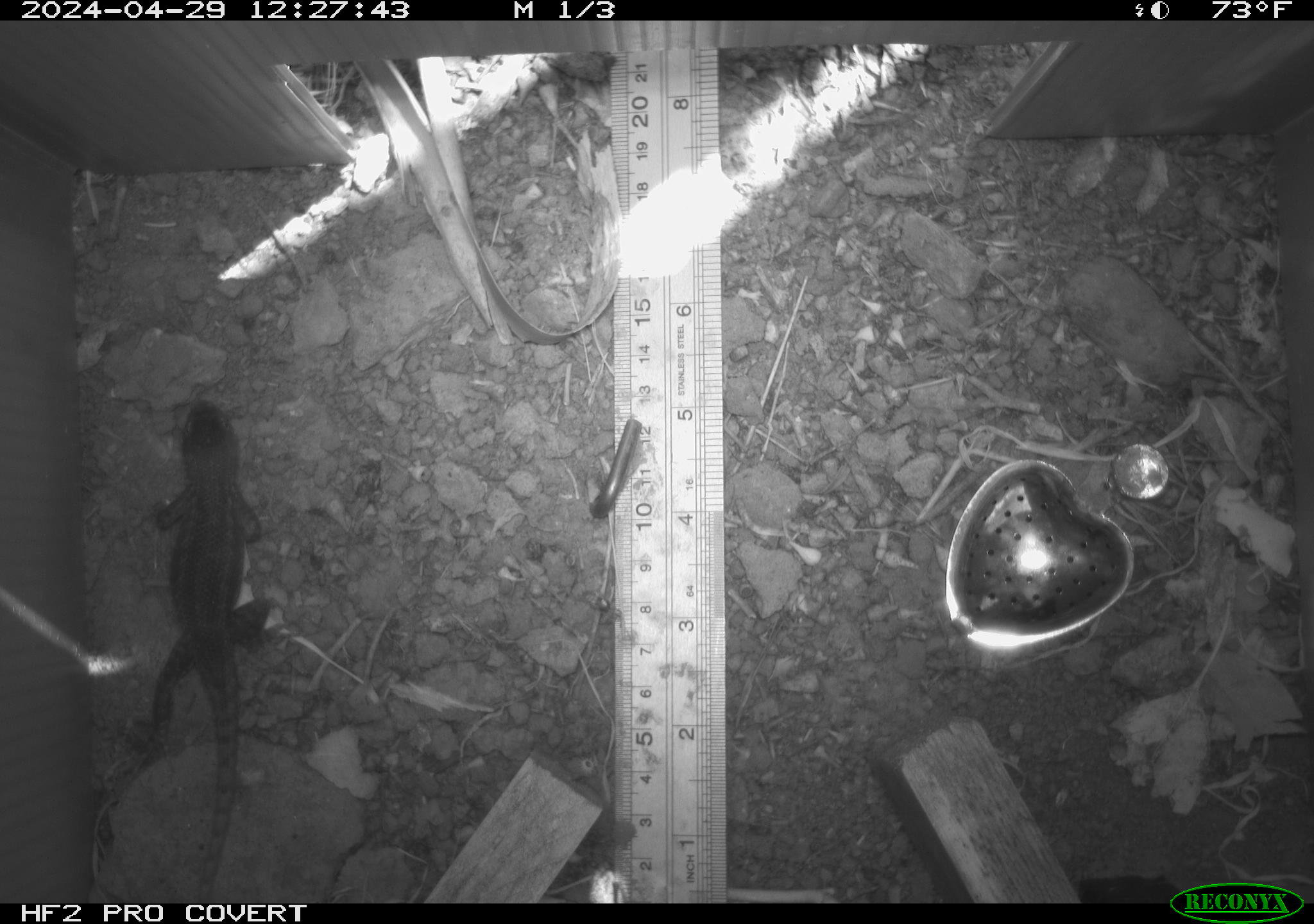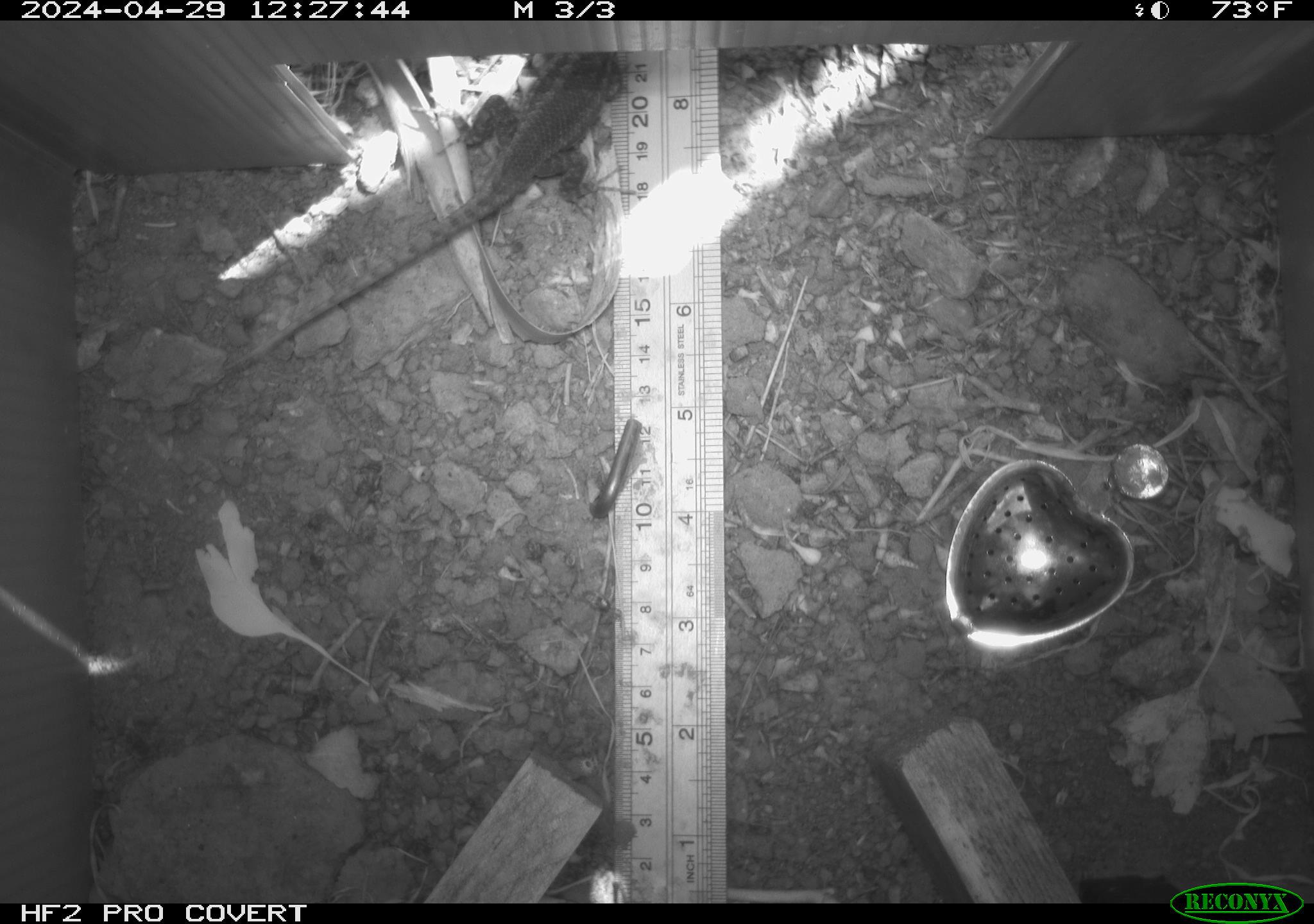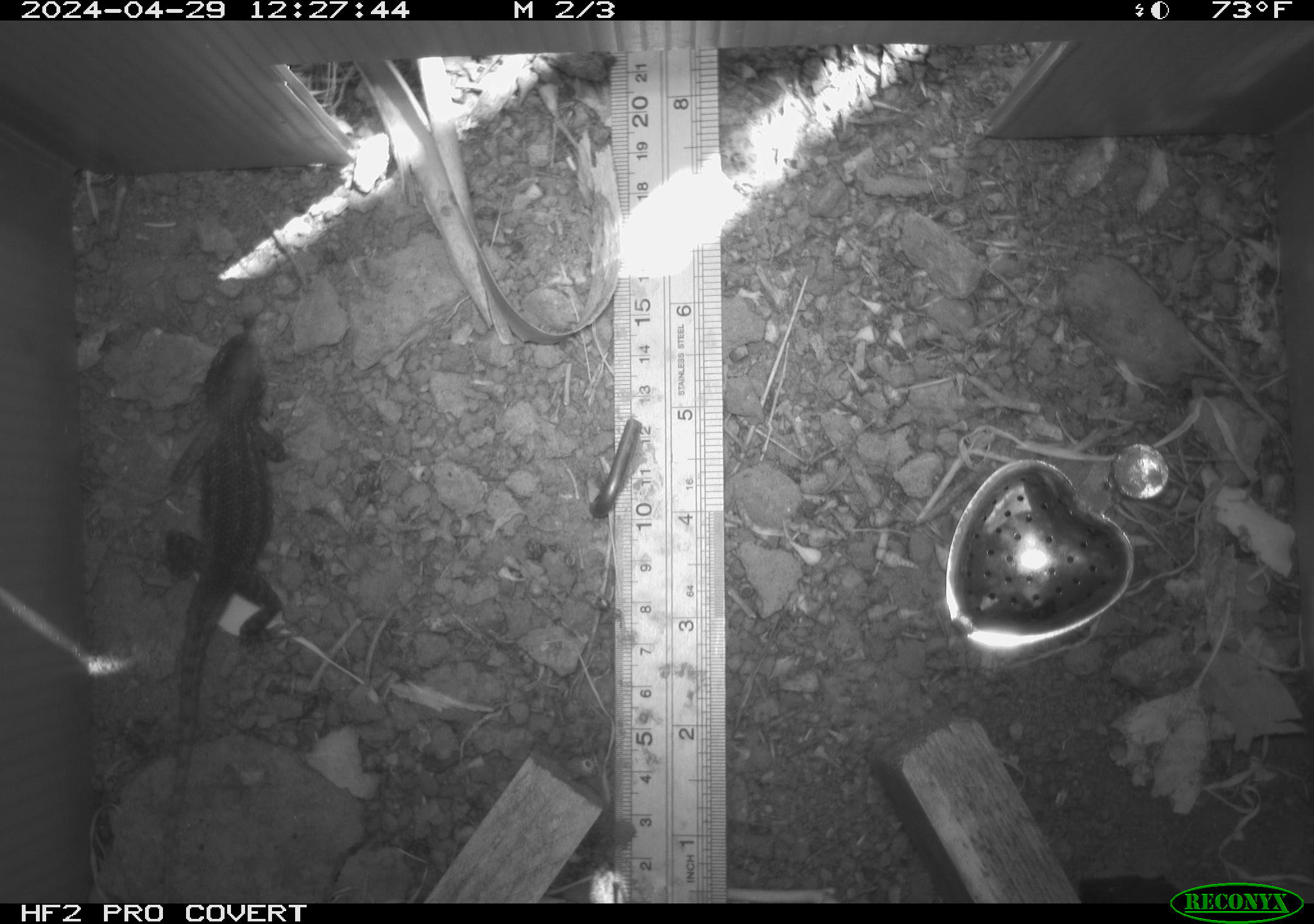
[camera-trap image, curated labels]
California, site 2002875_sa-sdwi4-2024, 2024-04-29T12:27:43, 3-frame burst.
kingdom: Animalia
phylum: Chordata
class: Reptilia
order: Squamata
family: Phrynosomatidae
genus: Sceloporus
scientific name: Sceloporus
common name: spiny lizards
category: sceloporus species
Sceloporus species (spiny lizards) (Sceloporus).